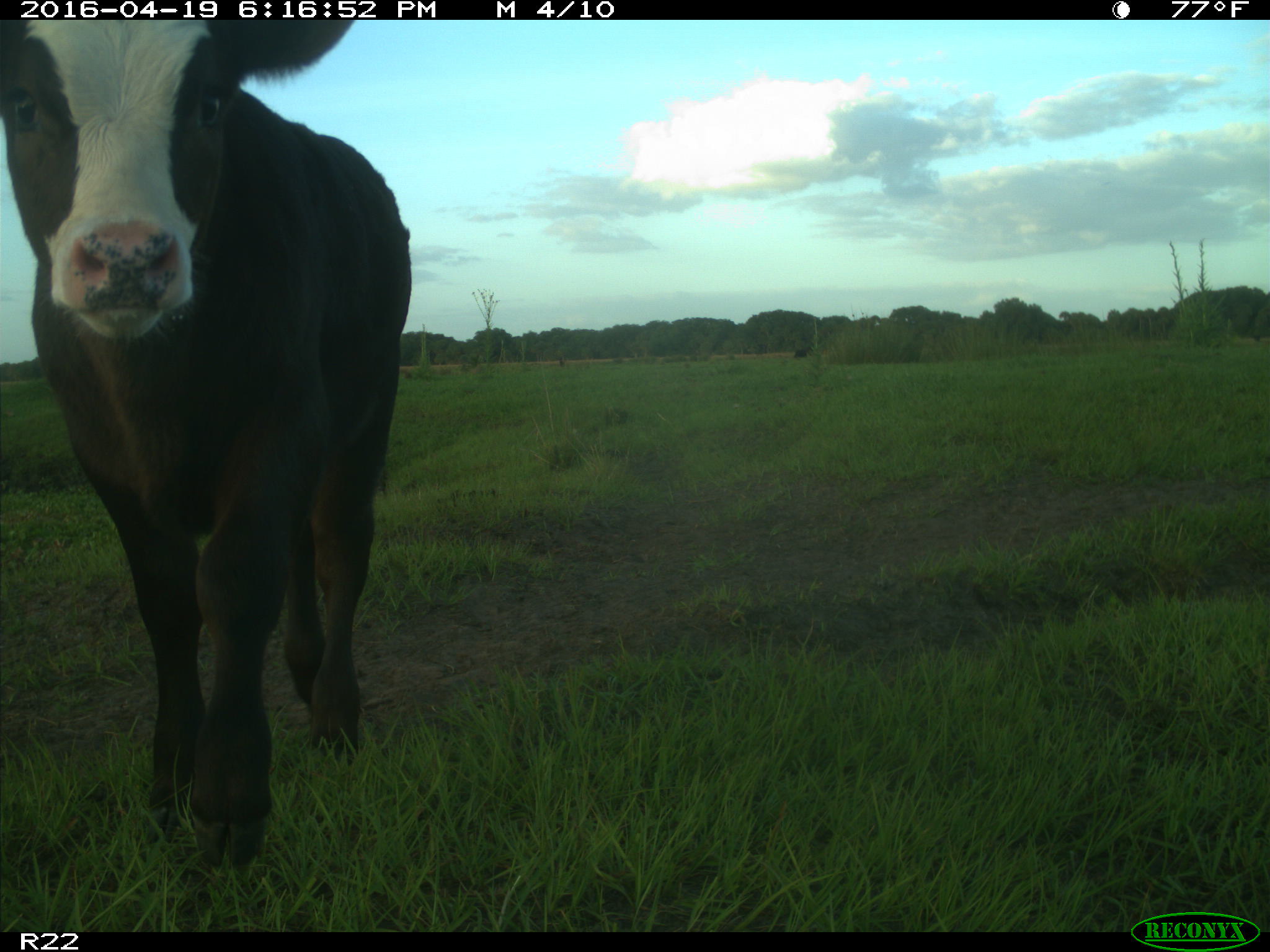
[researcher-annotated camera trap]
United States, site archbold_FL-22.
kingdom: Animalia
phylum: Chordata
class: Mammalia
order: Artiodactyla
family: Bovidae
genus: Bos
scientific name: Bos taurus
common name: domestic cow